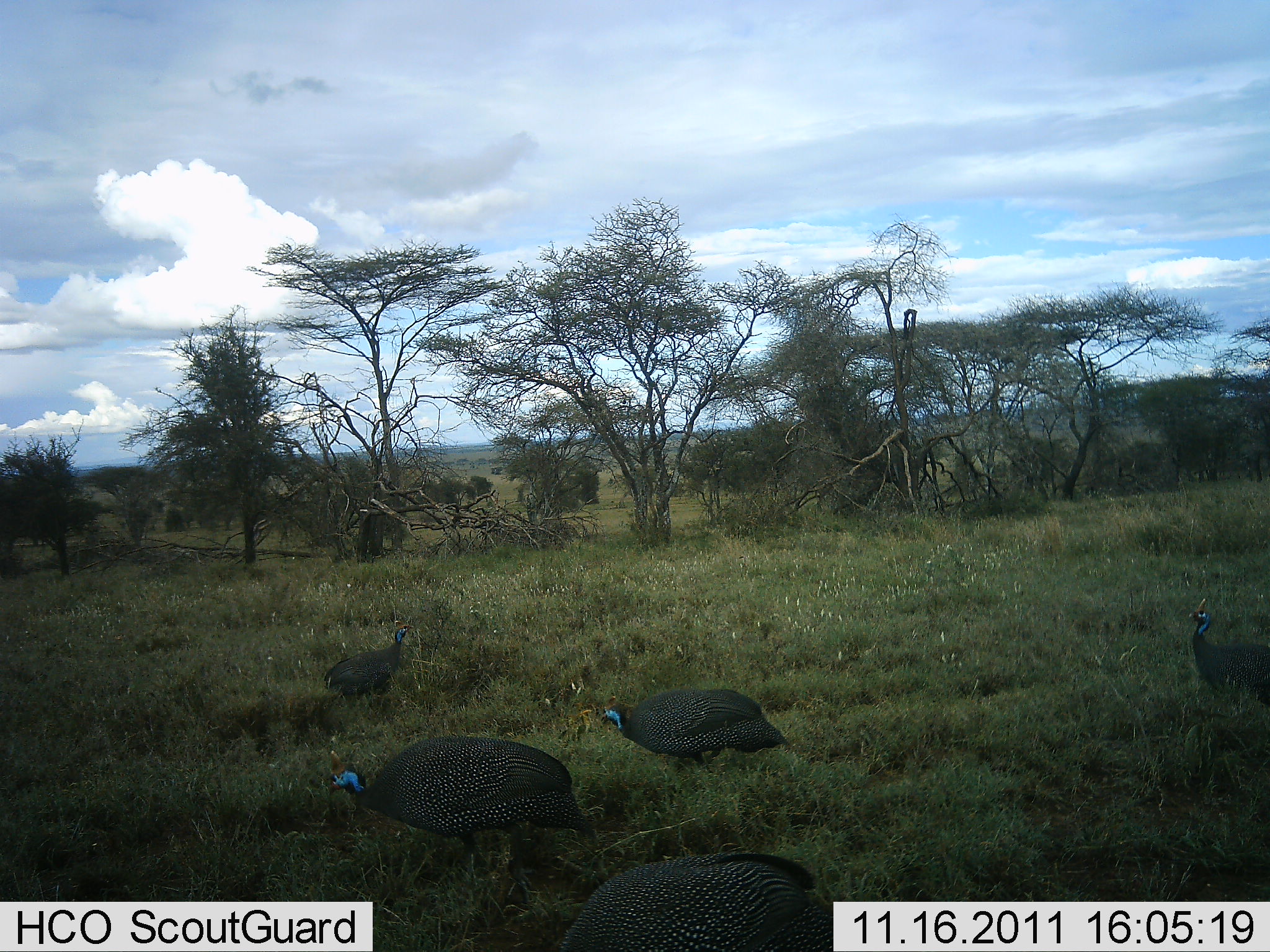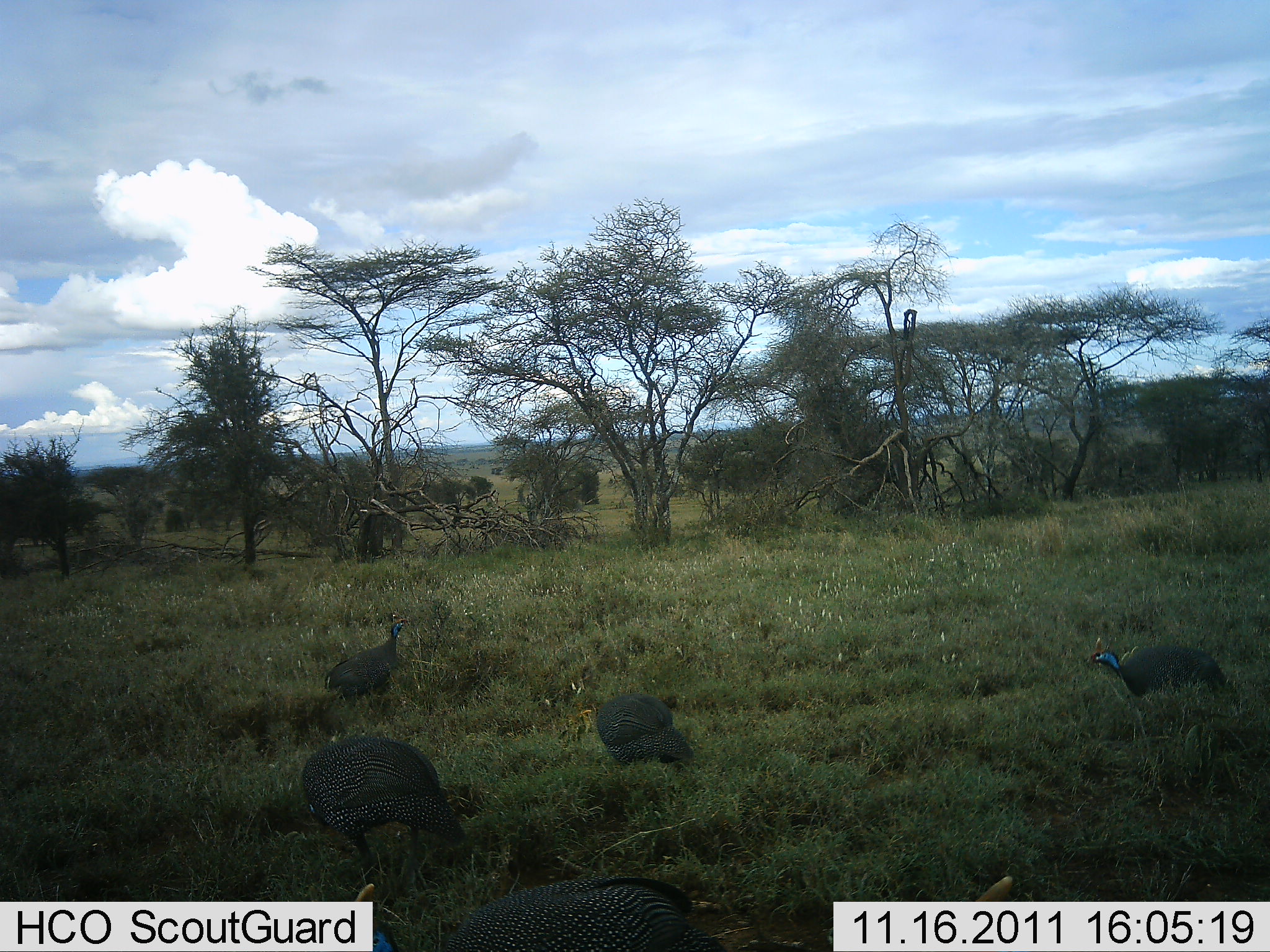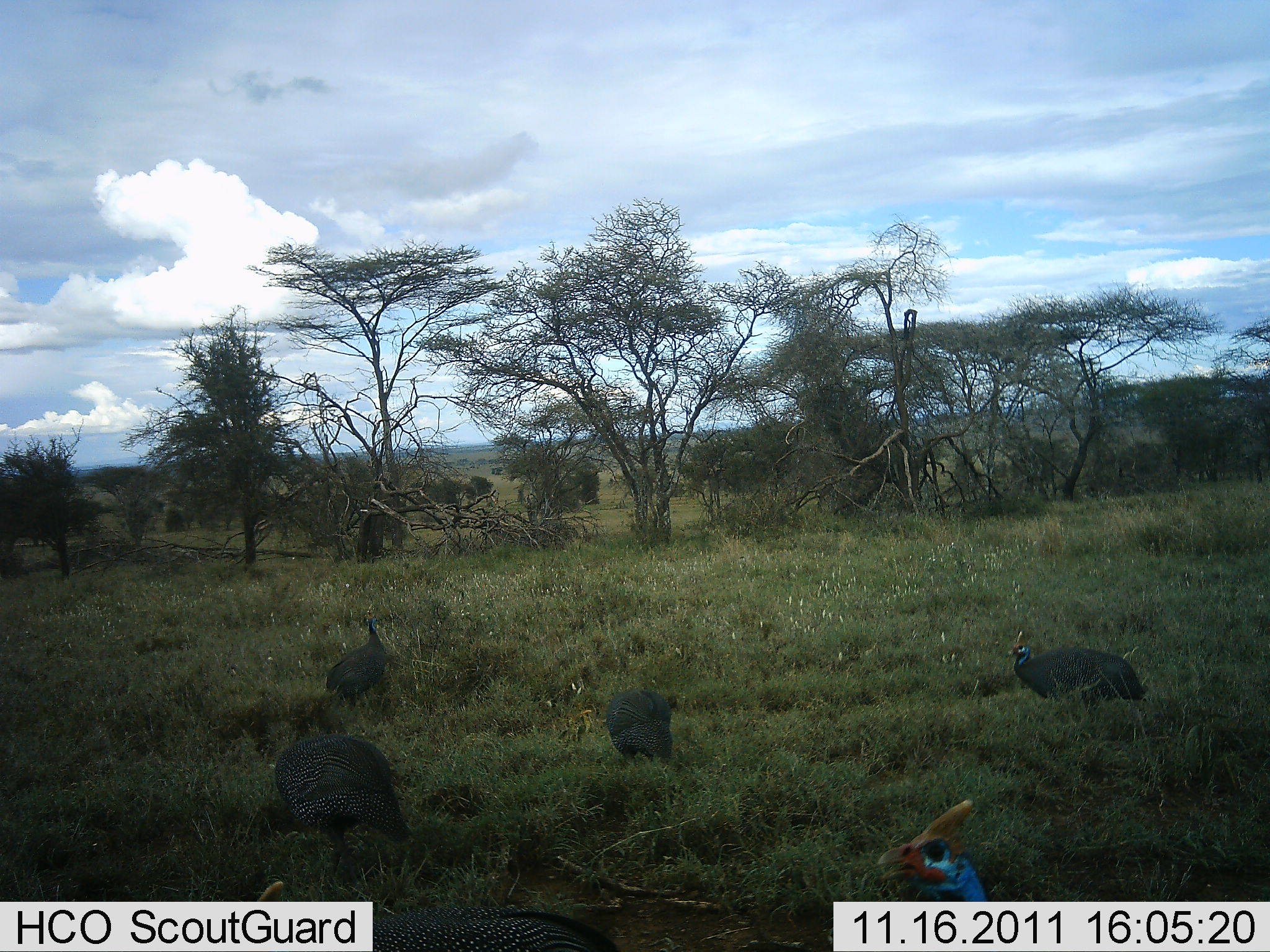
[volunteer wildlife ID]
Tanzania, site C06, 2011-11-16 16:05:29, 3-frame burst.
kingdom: Animalia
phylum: Chordata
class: Aves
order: Galliformes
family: Numididae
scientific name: Numididae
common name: guinea fowl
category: guineafowl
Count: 5.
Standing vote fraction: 23%.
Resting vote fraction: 0%.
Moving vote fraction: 54%.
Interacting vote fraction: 0%.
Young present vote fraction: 0%.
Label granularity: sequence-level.